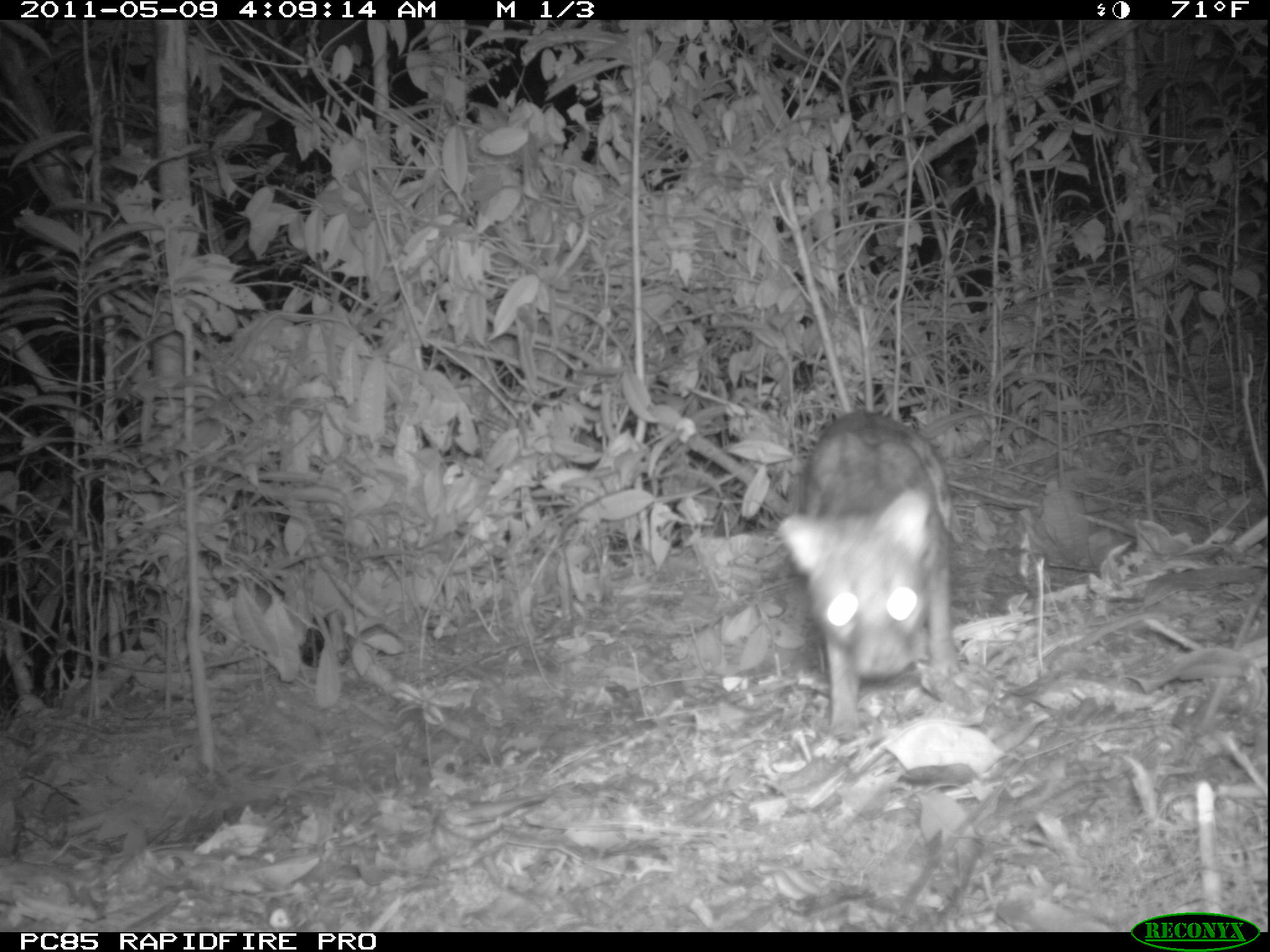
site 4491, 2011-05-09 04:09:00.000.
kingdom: Animalia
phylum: Chordata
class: Mammalia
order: Carnivora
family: Eupleridae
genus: Fossa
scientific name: Fossa fossana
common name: fanaloka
Fossa fossana (fanaloka), count 1.